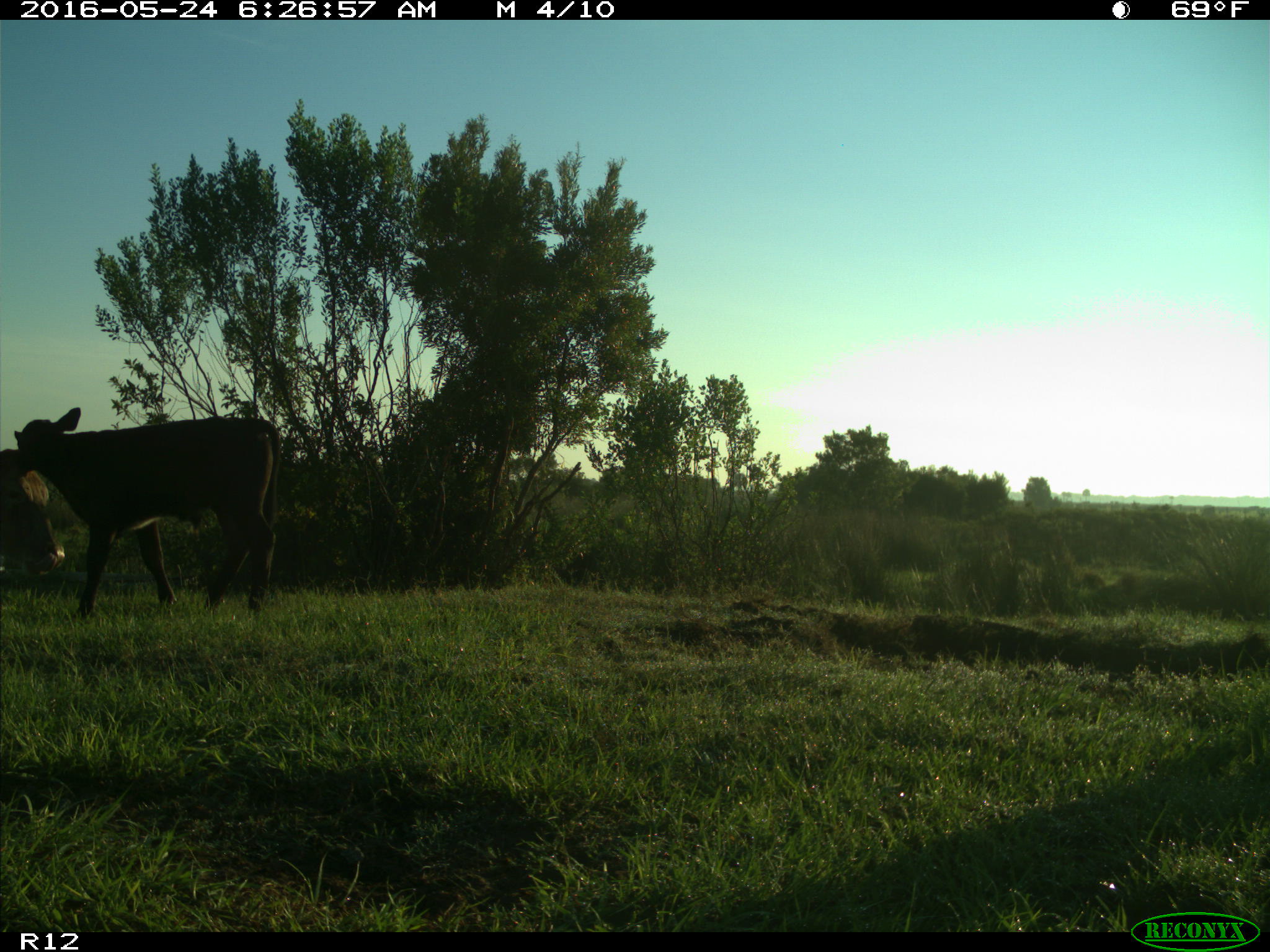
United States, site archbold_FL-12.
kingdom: Animalia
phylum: Chordata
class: Mammalia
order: Artiodactyla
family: Bovidae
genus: Bos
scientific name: Bos taurus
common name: domestic cow